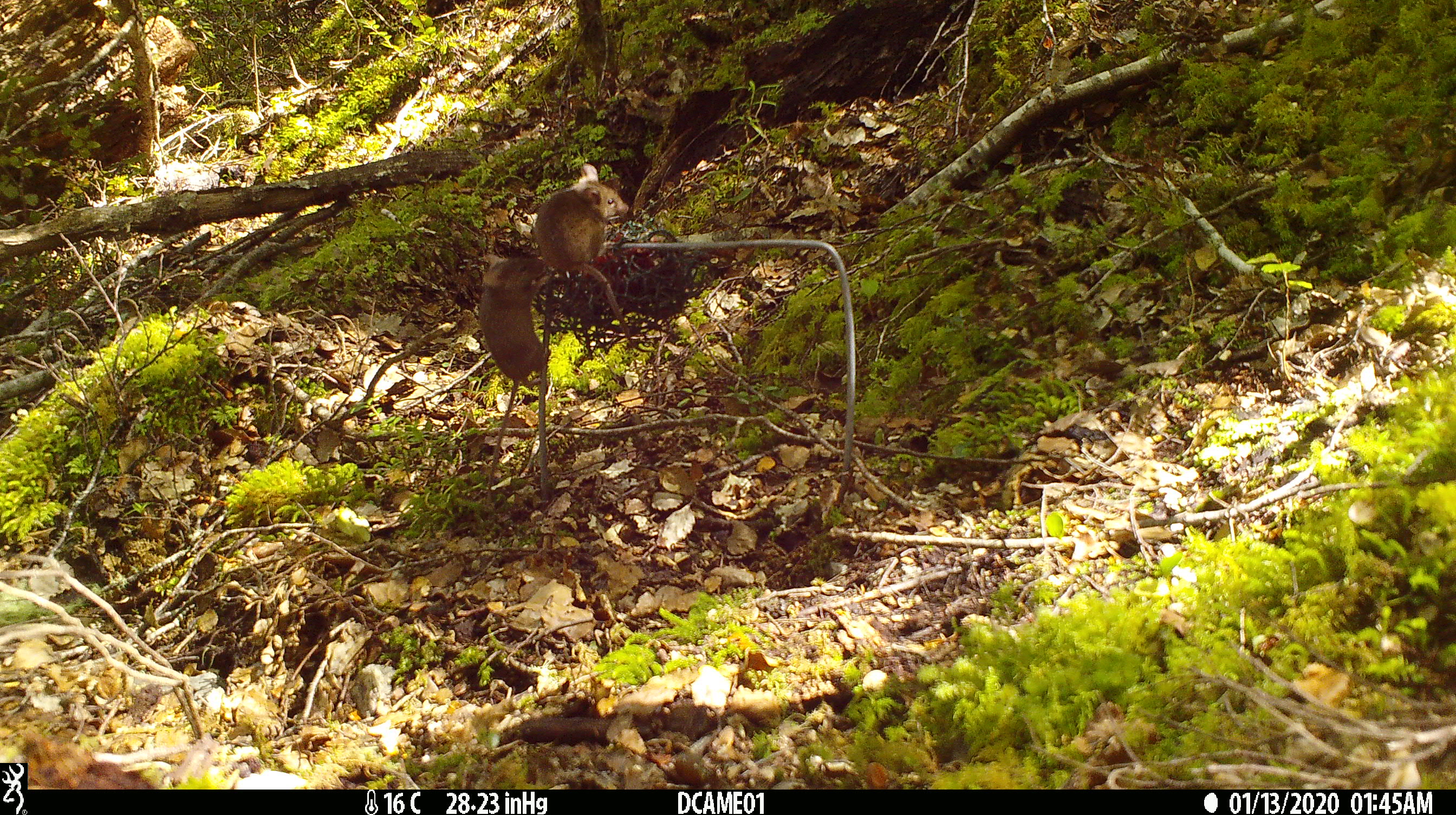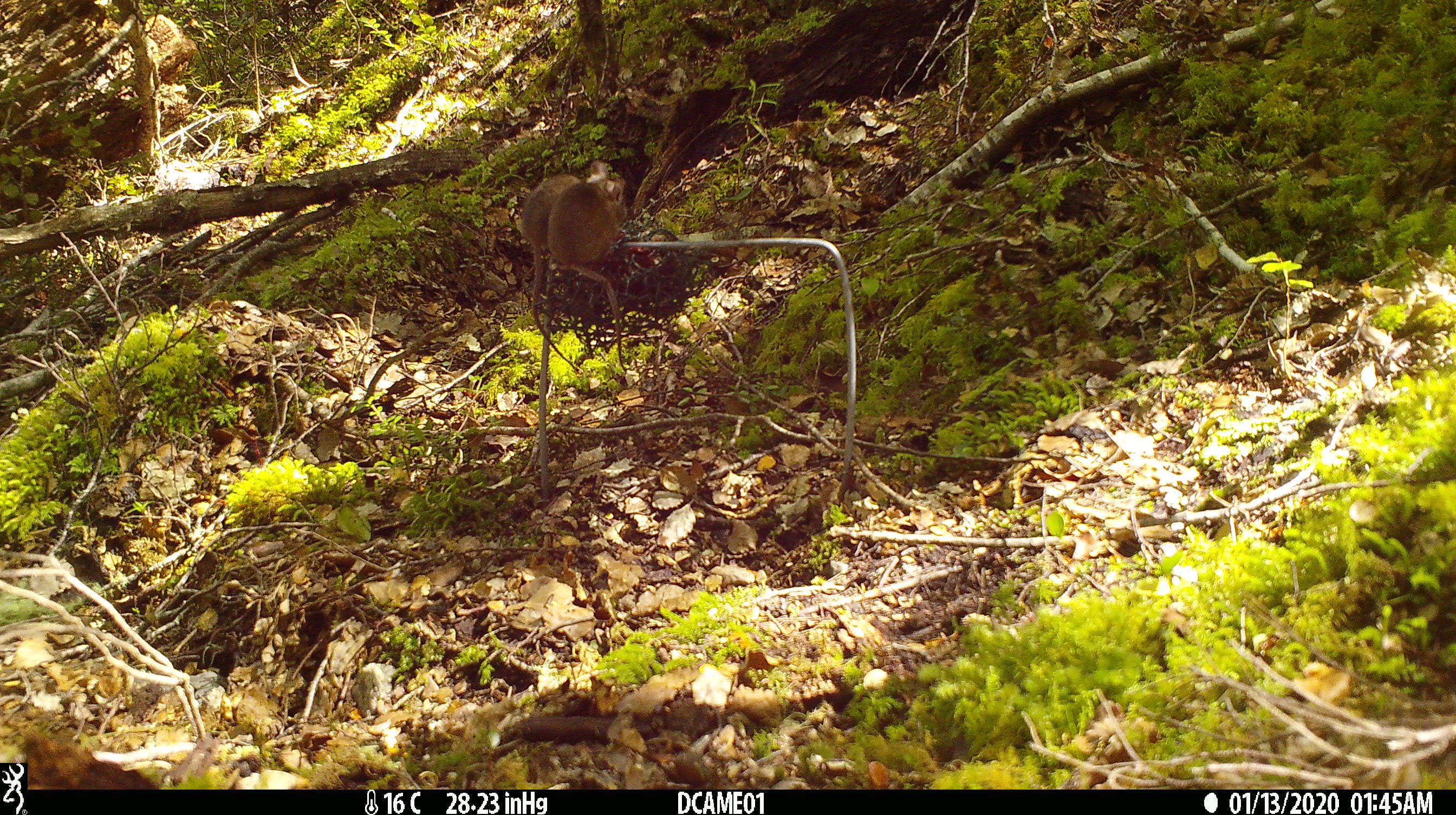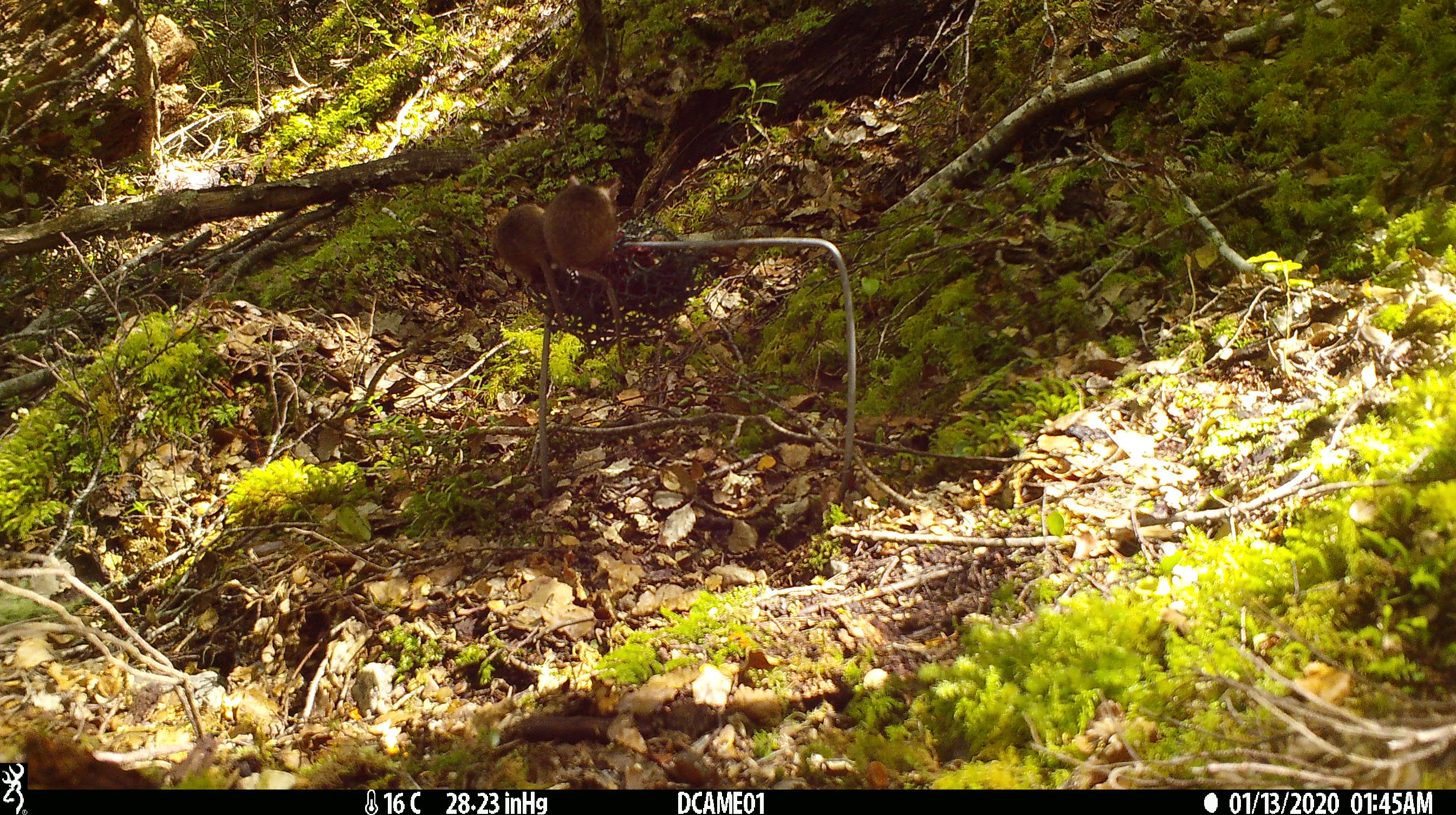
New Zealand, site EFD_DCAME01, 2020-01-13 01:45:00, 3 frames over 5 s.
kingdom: Animalia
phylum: Chordata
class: Mammalia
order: Rodentia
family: Muridae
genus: Mus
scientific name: Mus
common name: mouse